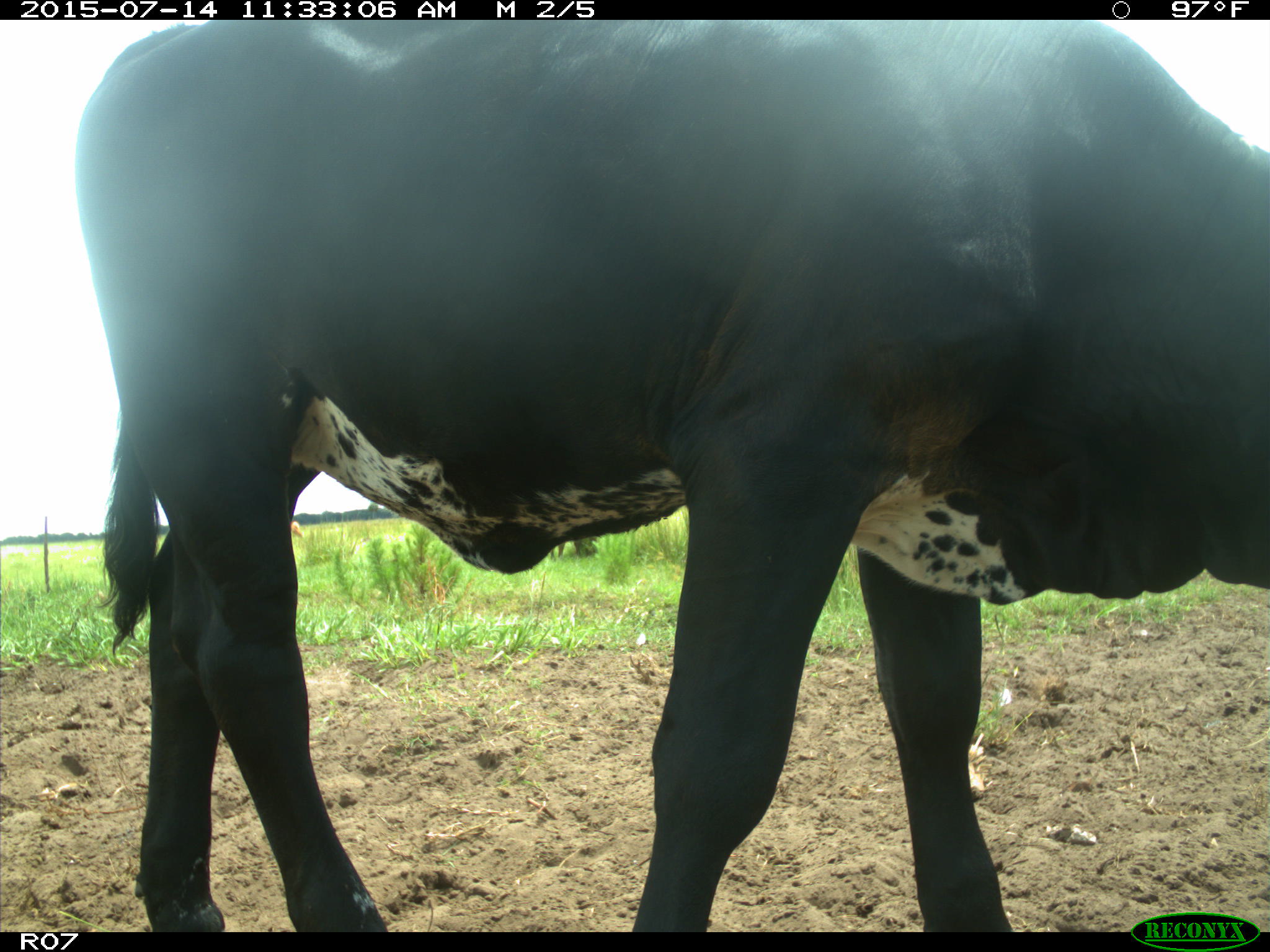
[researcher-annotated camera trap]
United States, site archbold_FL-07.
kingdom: Animalia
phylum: Chordata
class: Mammalia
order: Artiodactyla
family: Bovidae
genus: Bos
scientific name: Bos taurus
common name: domestic cow